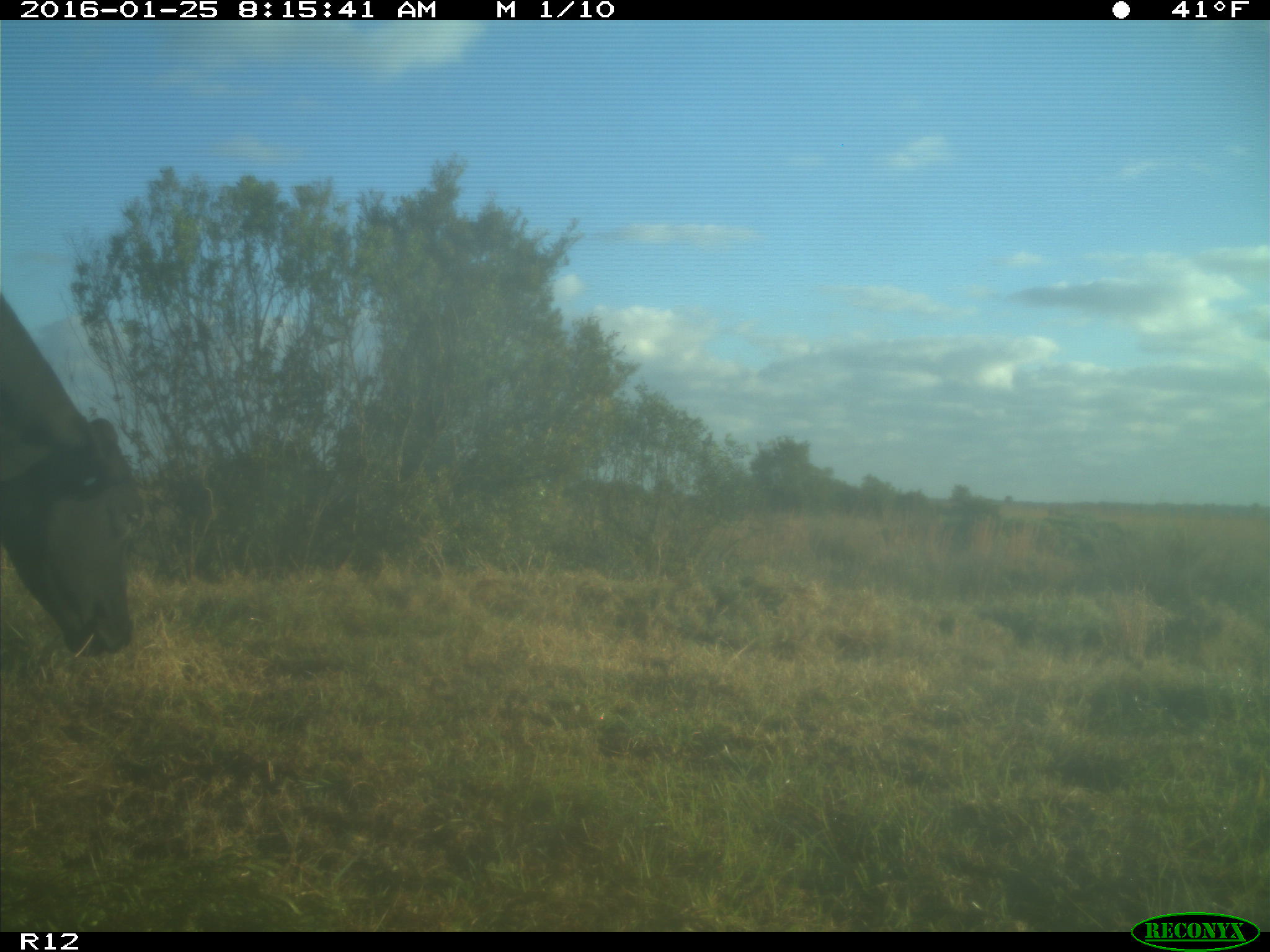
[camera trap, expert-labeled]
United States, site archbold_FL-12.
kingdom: Animalia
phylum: Chordata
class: Mammalia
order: Artiodactyla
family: Bovidae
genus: Bos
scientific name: Bos taurus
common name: domestic cow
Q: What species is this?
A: Bos taurus (domestic cow).